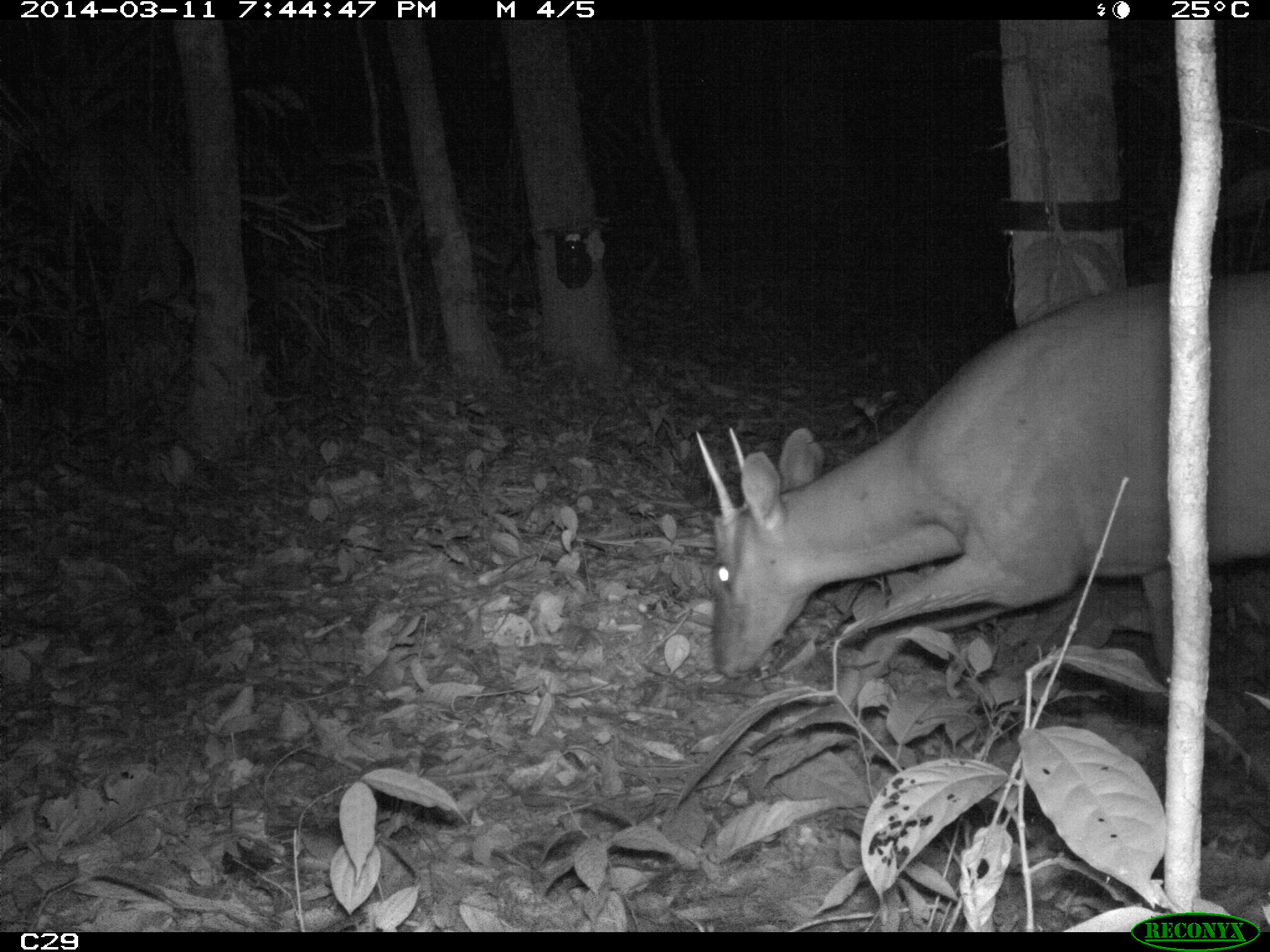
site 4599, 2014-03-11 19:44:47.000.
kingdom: Animalia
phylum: Chordata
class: Mammalia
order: Artiodactyla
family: Cervidae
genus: Mazama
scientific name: Mazama americana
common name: red brocket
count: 1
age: adult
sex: male